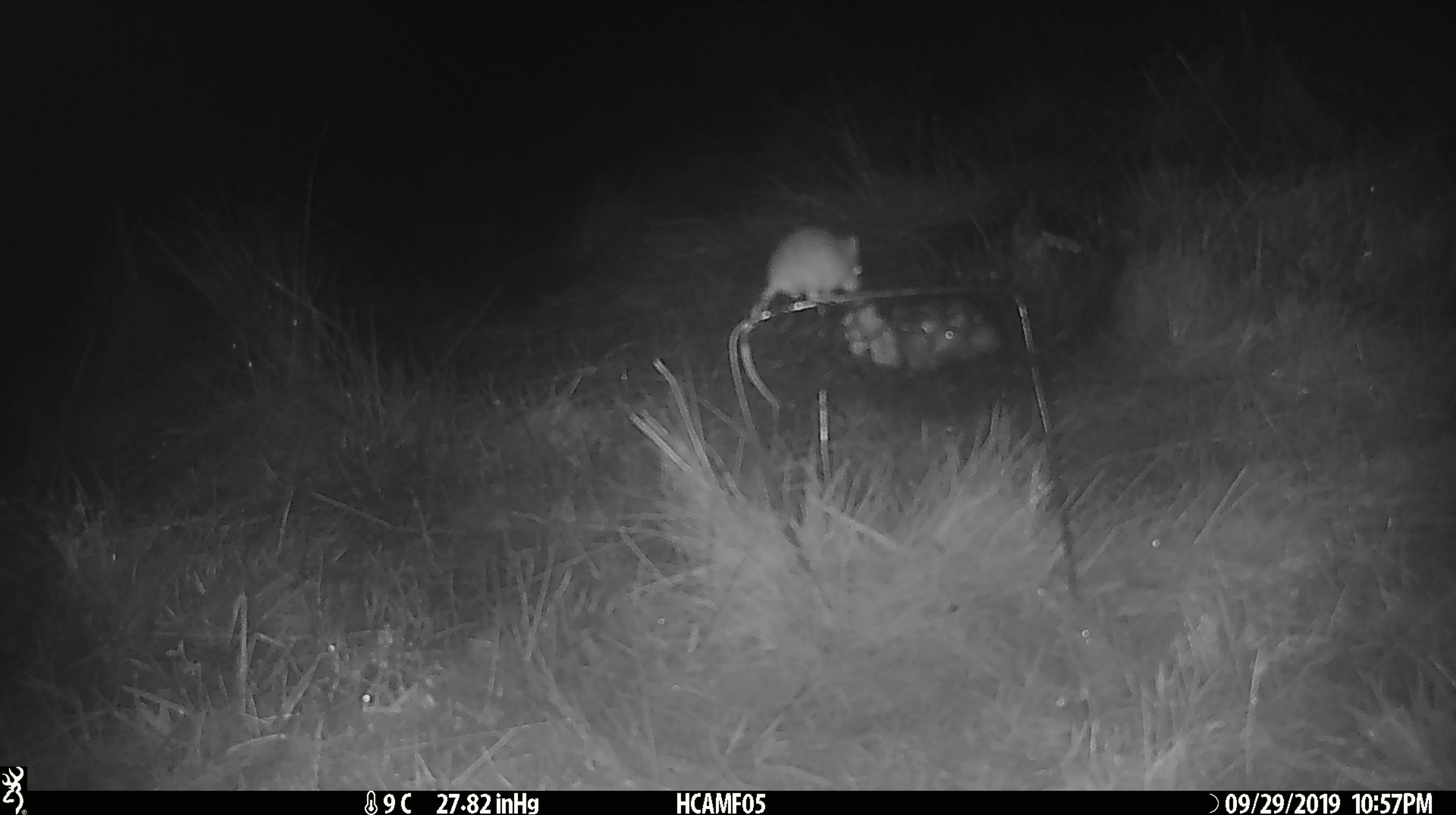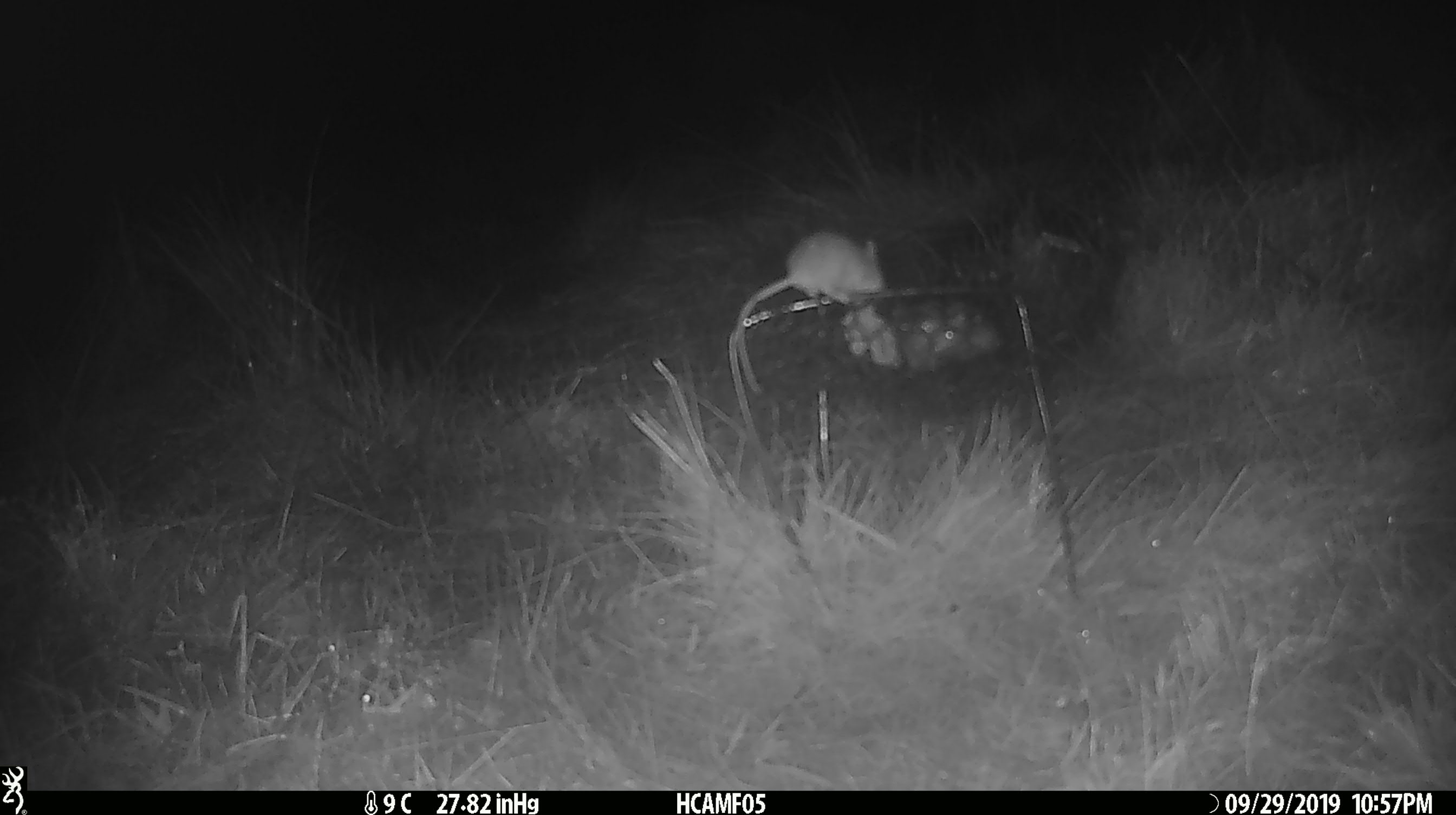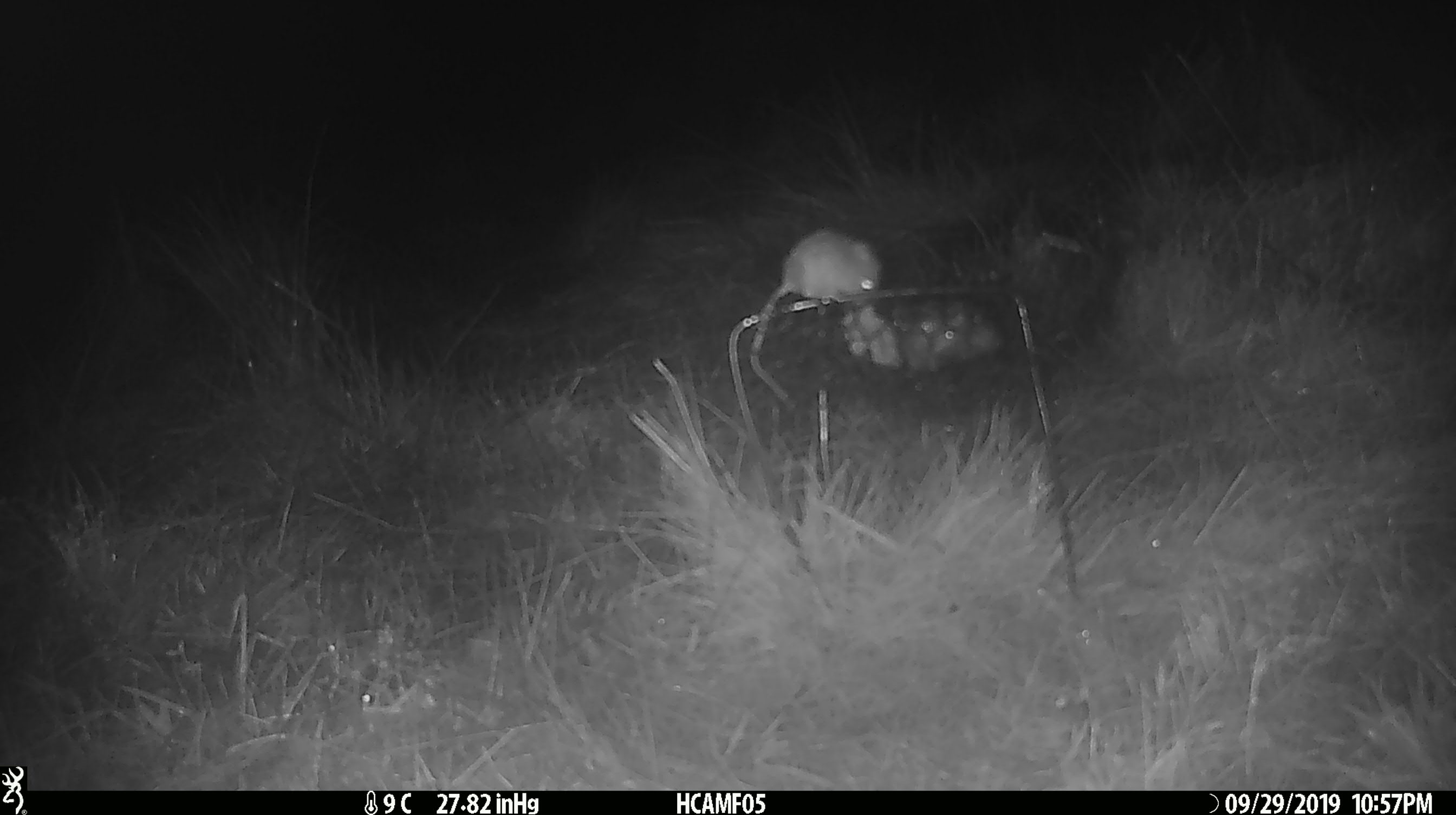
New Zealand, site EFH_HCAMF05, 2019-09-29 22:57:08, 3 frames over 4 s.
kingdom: Animalia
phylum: Chordata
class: Mammalia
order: Rodentia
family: Muridae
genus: Mus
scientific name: Mus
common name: mouse